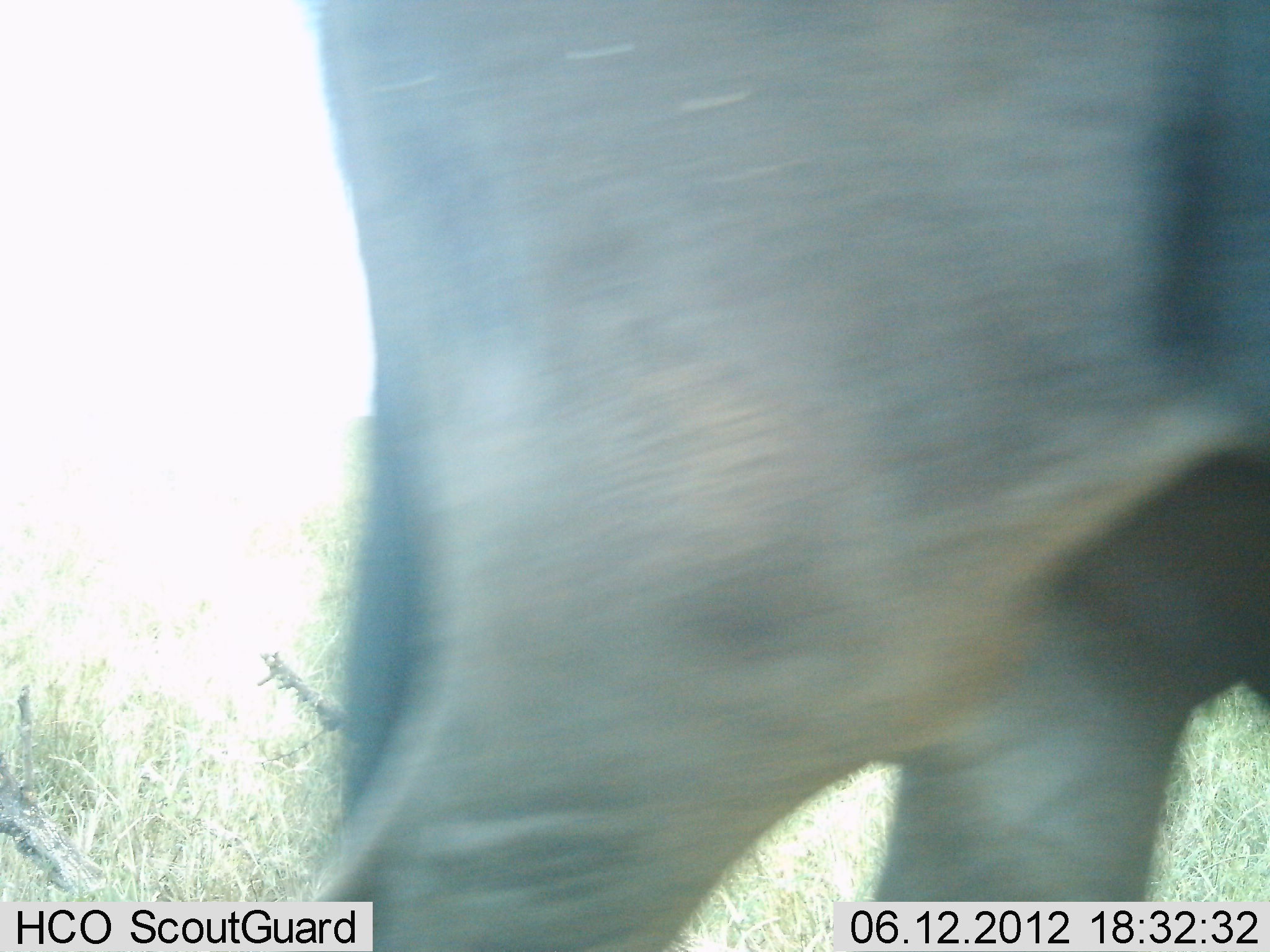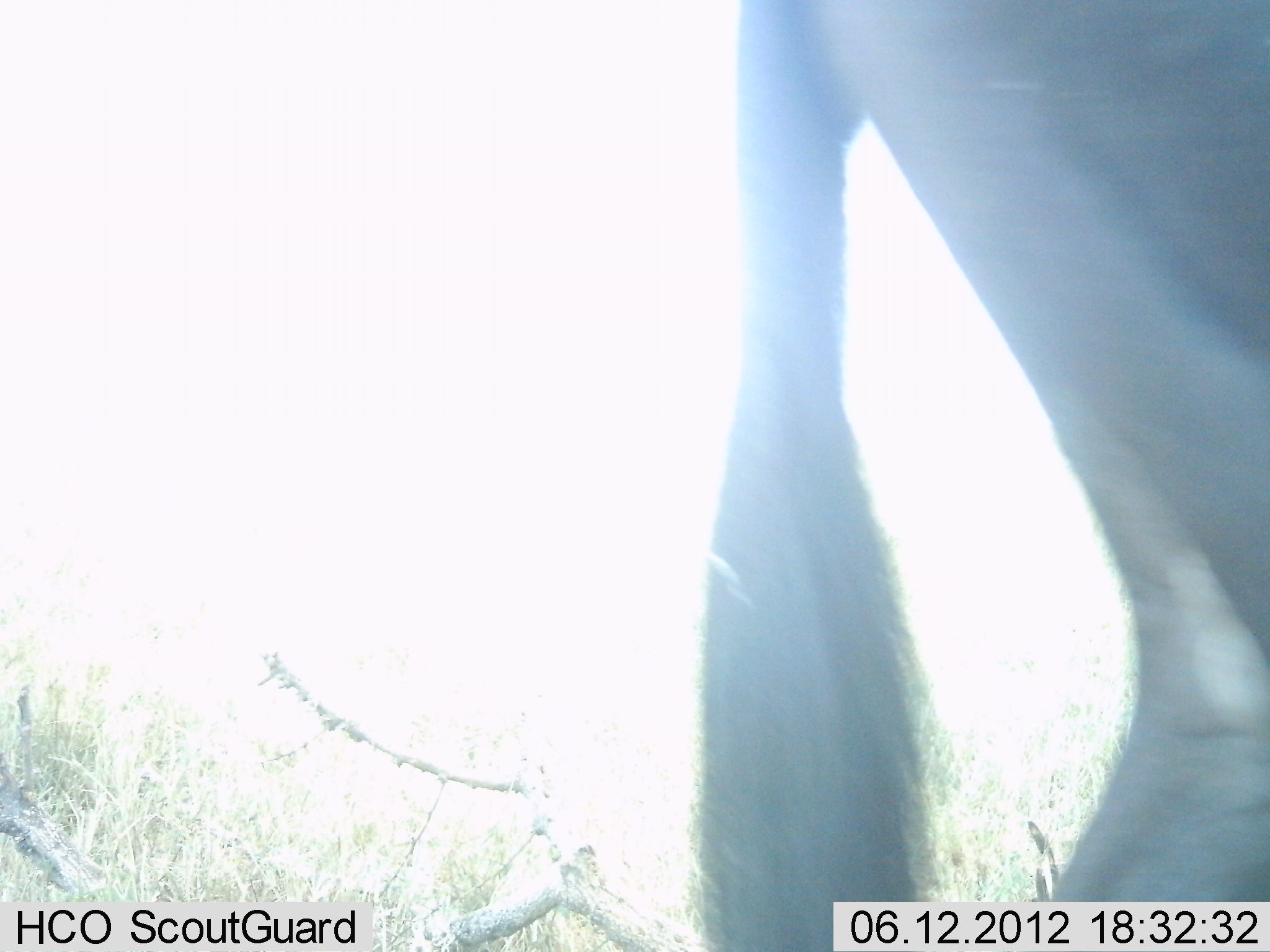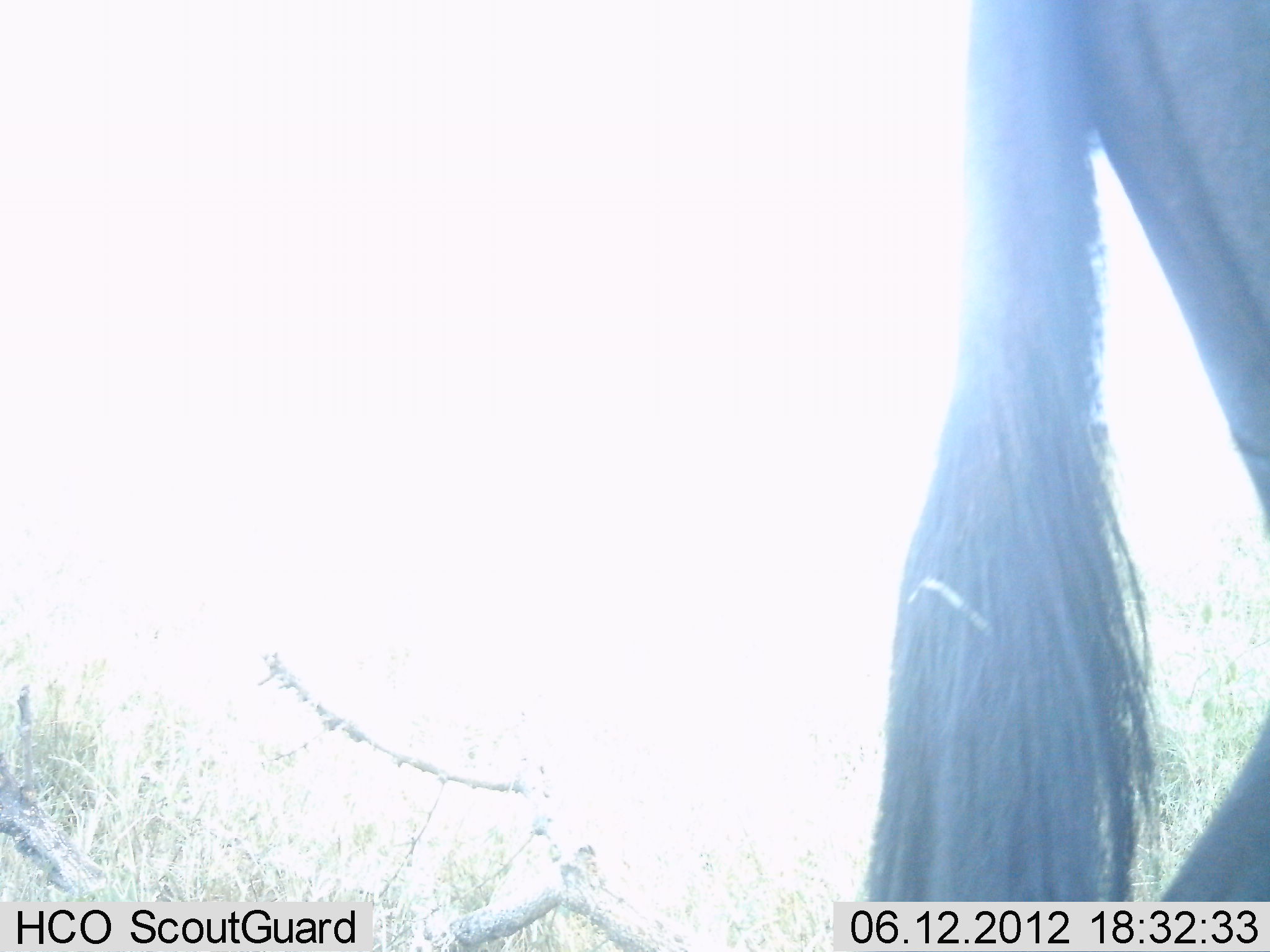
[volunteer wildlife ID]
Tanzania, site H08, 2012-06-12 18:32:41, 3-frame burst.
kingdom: Animalia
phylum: Chordata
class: Mammalia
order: Artiodactyla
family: Bovidae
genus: Connochaetes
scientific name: Connochaetes taurinus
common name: blue wildebeest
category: wildebeest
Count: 1.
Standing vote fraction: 10%.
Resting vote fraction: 0%.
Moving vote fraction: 90%.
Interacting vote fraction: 0%.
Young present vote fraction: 0%.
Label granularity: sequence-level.